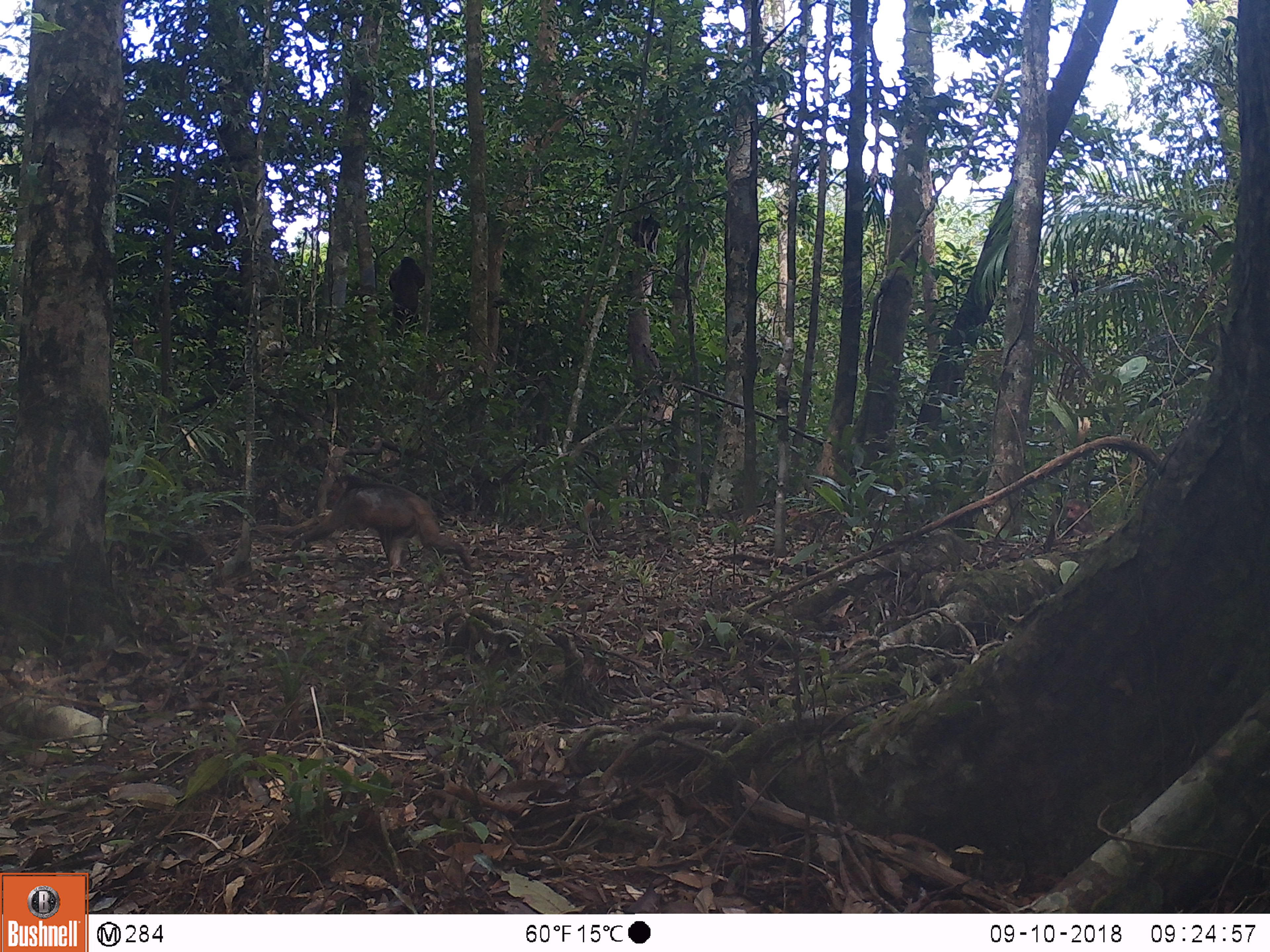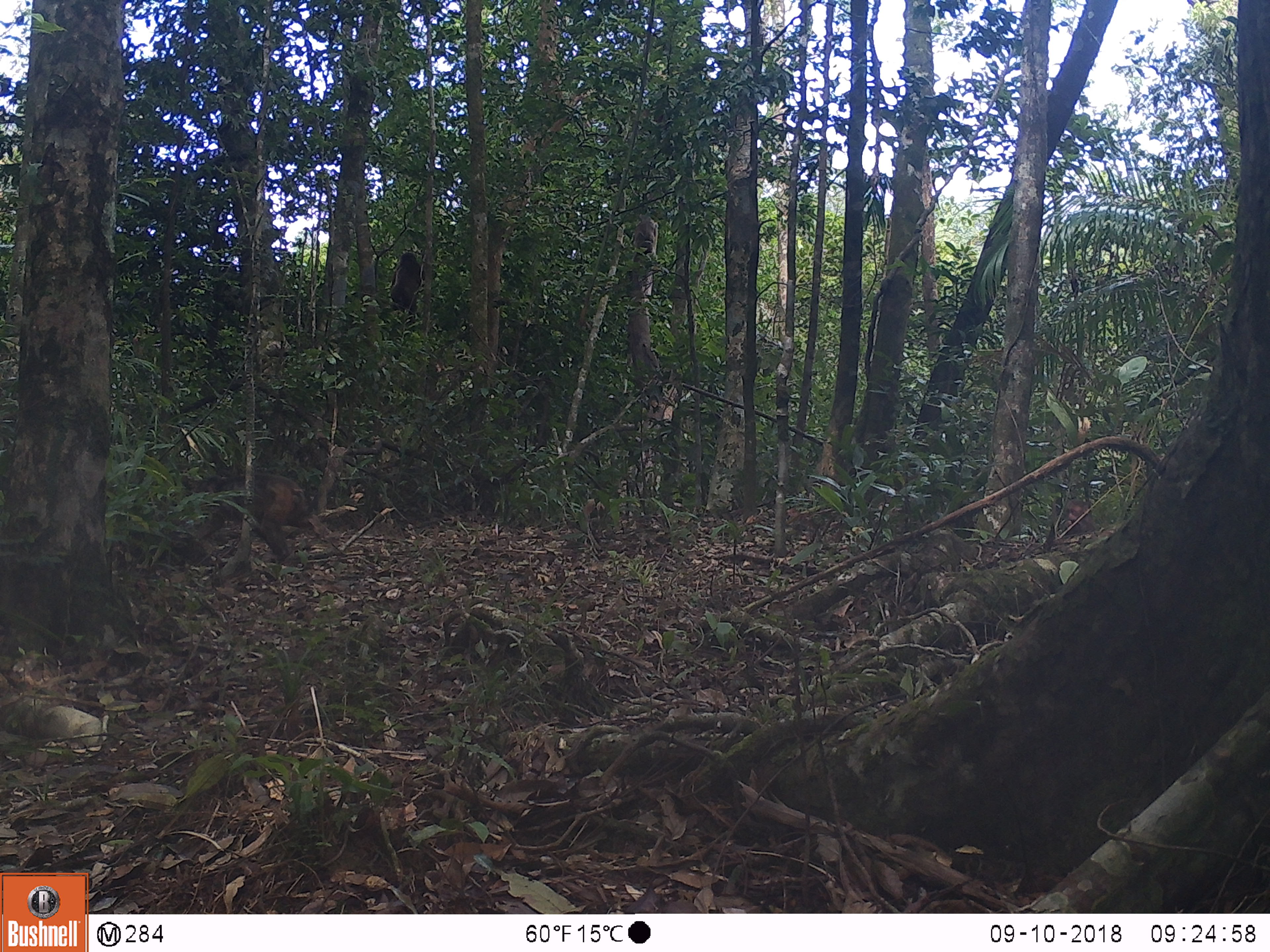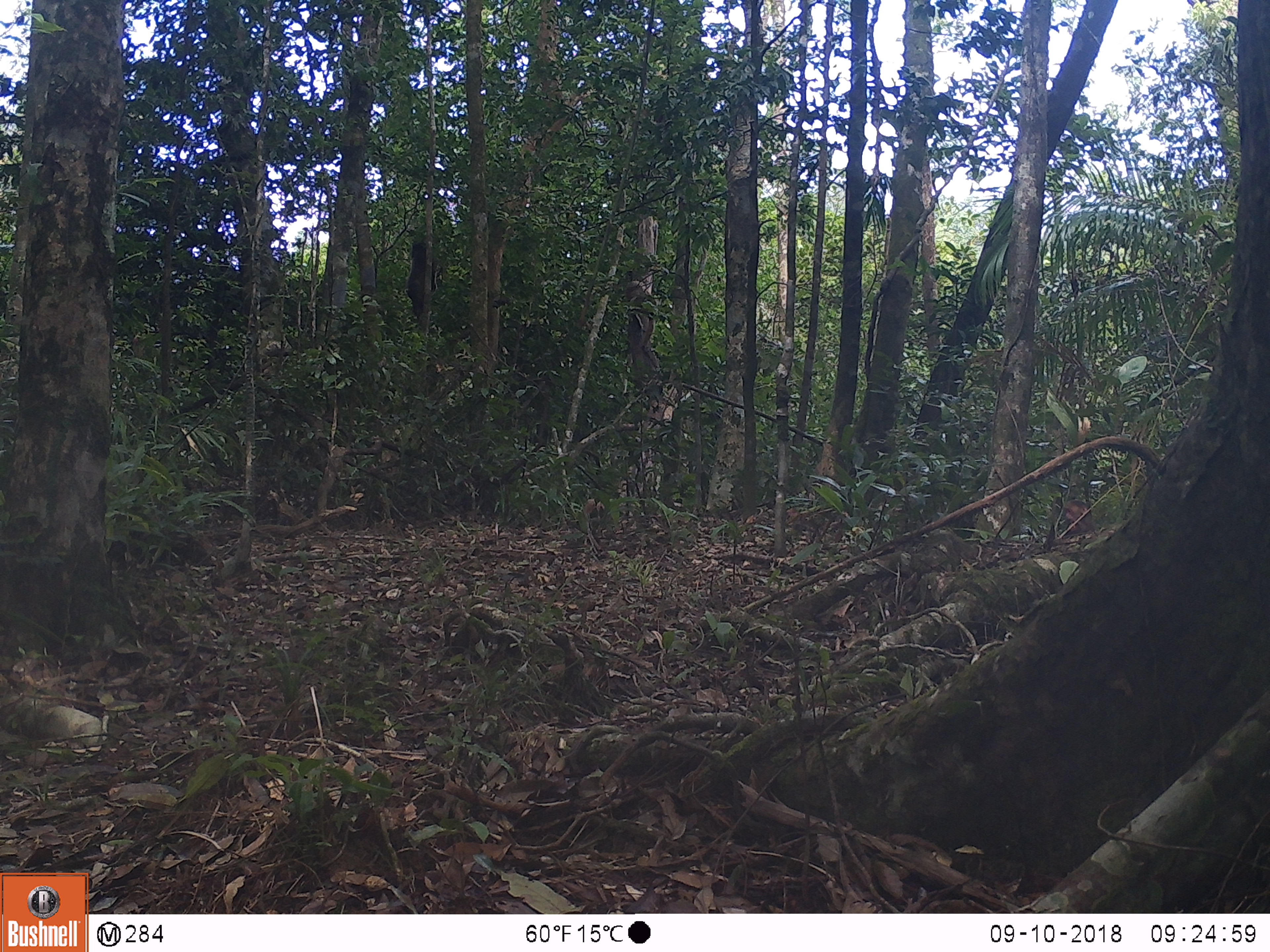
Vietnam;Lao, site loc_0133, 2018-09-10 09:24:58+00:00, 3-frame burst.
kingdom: Animalia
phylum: Chordata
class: Mammalia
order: Primates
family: Cercopithecidae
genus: Macaca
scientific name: Macaca arctoides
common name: stump-tailed macaque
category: stump tailed macaque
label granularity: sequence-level